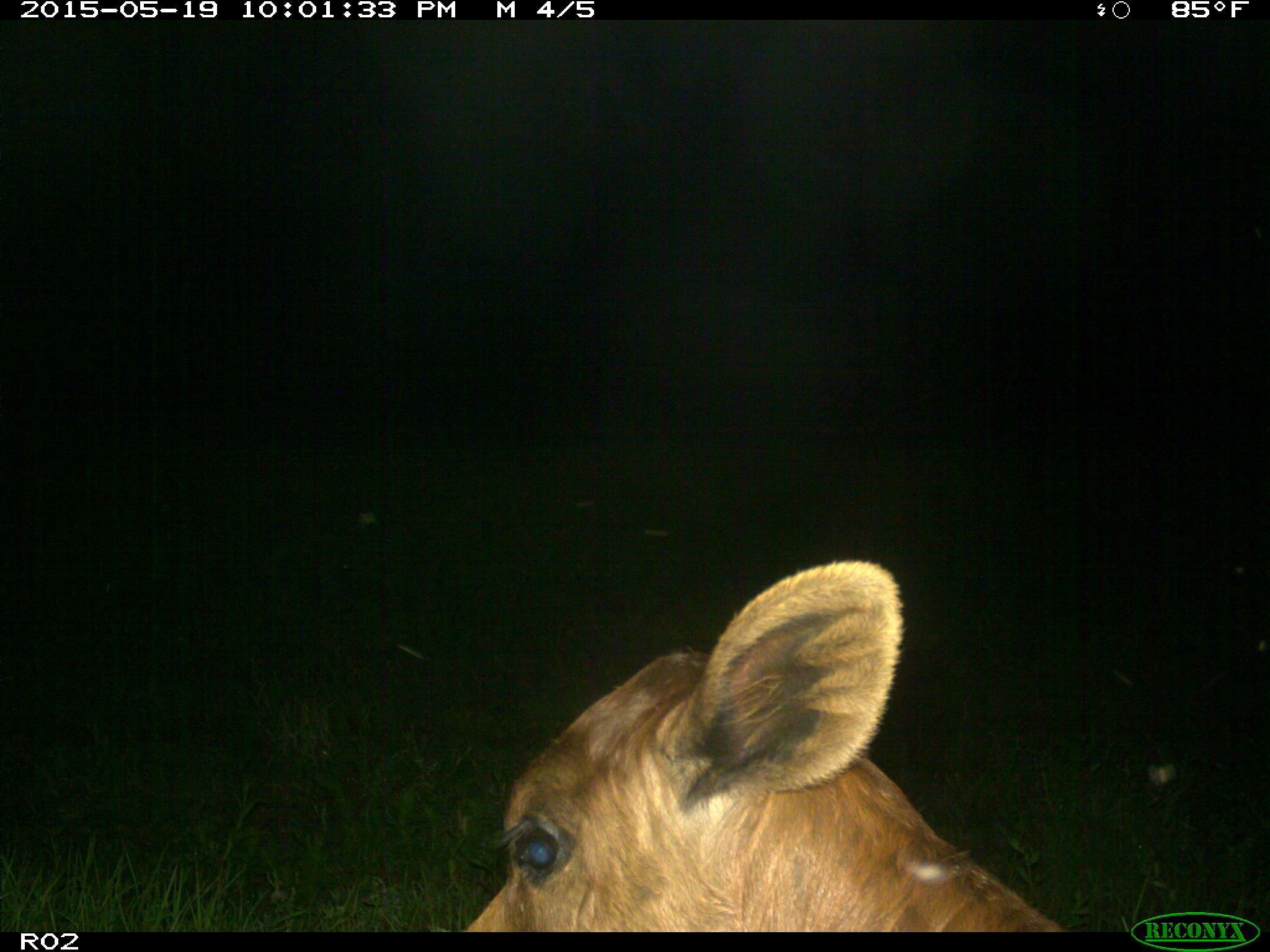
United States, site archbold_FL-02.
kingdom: Animalia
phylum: Chordata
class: Mammalia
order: Artiodactyla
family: Bovidae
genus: Bos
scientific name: Bos taurus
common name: domestic cow